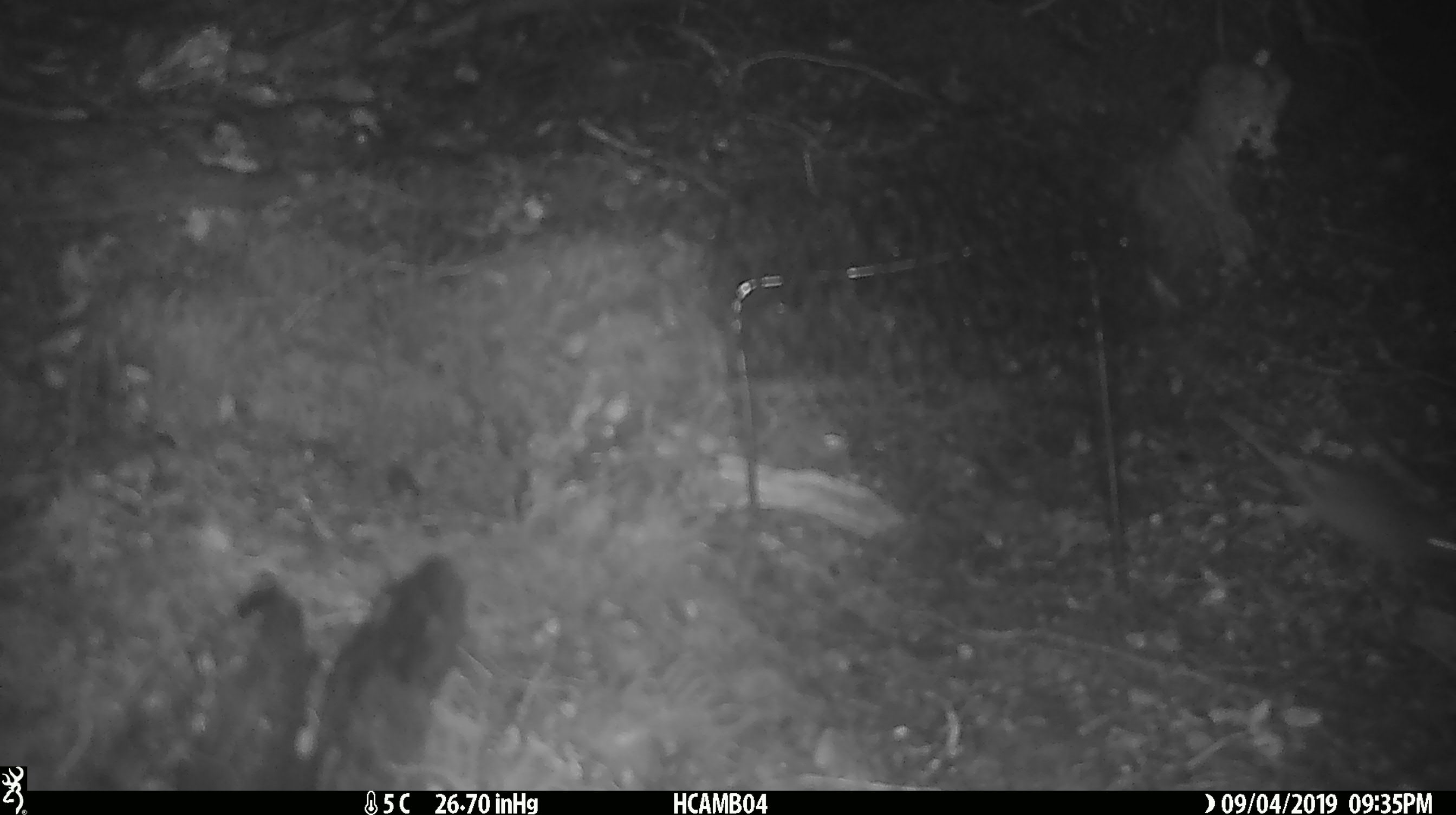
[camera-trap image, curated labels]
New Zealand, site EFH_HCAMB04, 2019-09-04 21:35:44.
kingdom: Animalia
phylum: Chordata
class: Mammalia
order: Rodentia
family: Muridae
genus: Mus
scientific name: Mus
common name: mouse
Mouse (Mus).